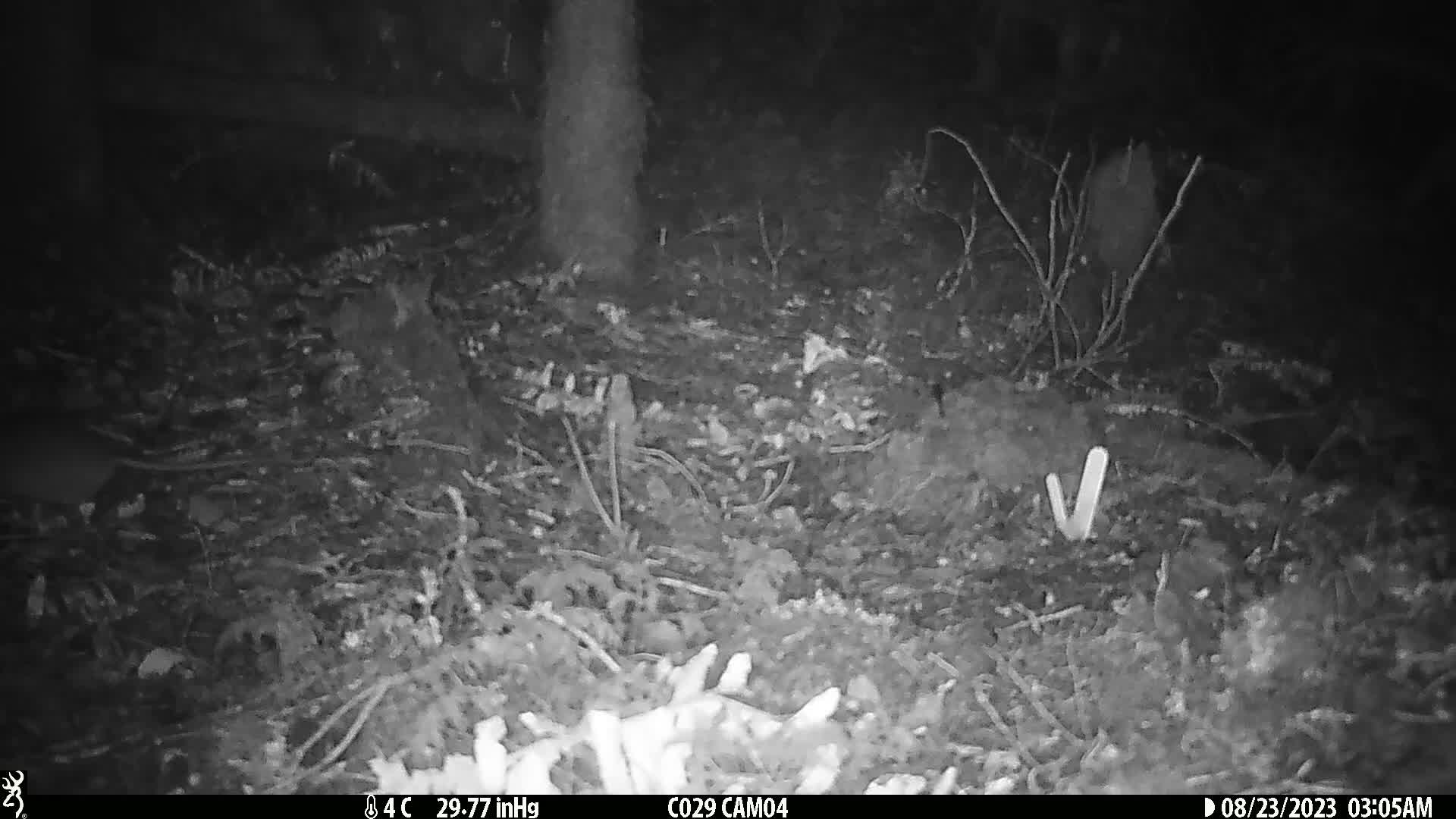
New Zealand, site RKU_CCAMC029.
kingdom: Animalia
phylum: Chordata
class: Mammalia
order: Rodentia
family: Muridae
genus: Rattus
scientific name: Rattus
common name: rat